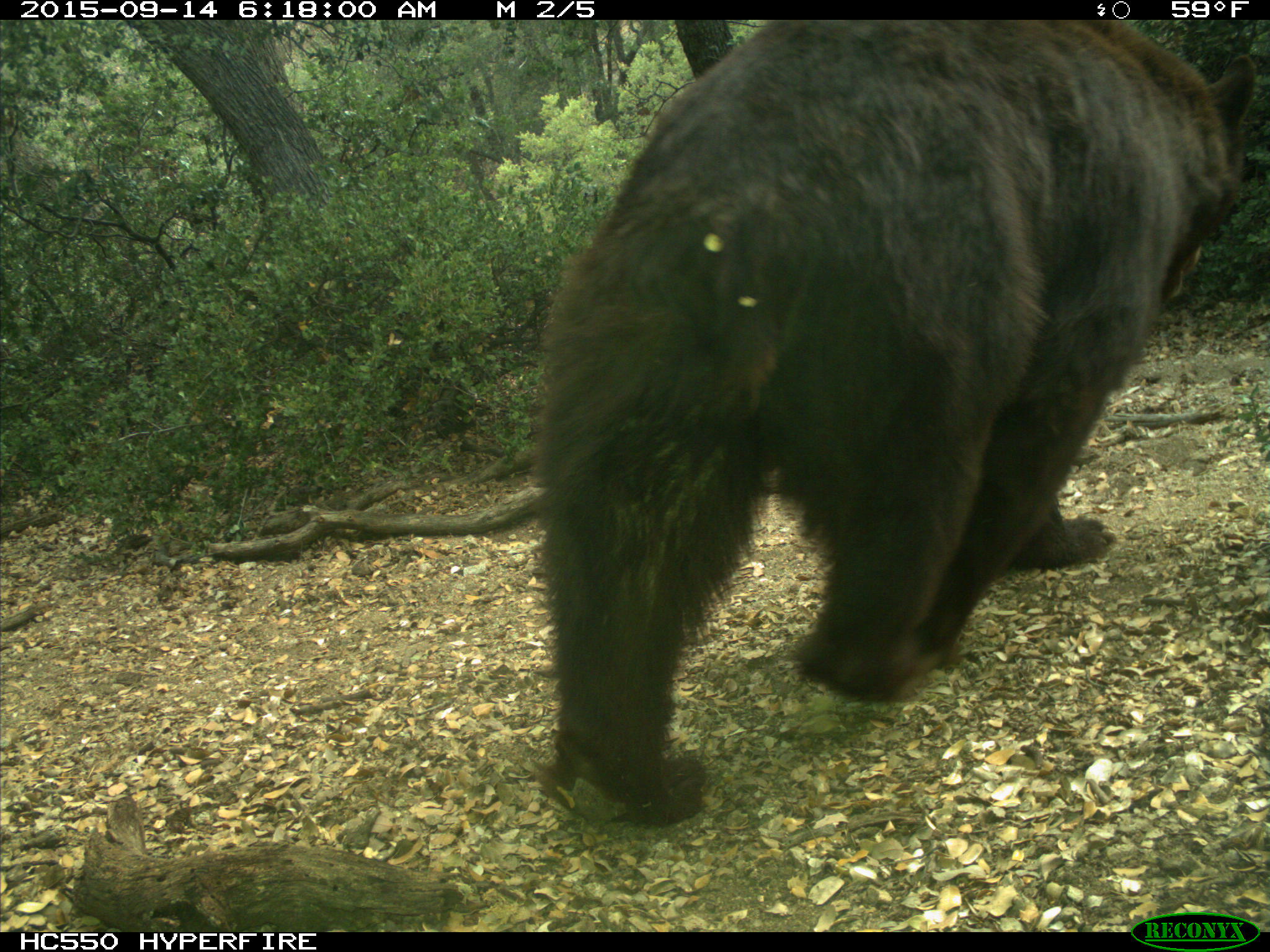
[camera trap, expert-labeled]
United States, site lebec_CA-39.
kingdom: Animalia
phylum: Chordata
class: Mammalia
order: Carnivora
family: Ursidae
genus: Ursus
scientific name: Ursus americanus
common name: american black bear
Ursus americanus (american black bear).